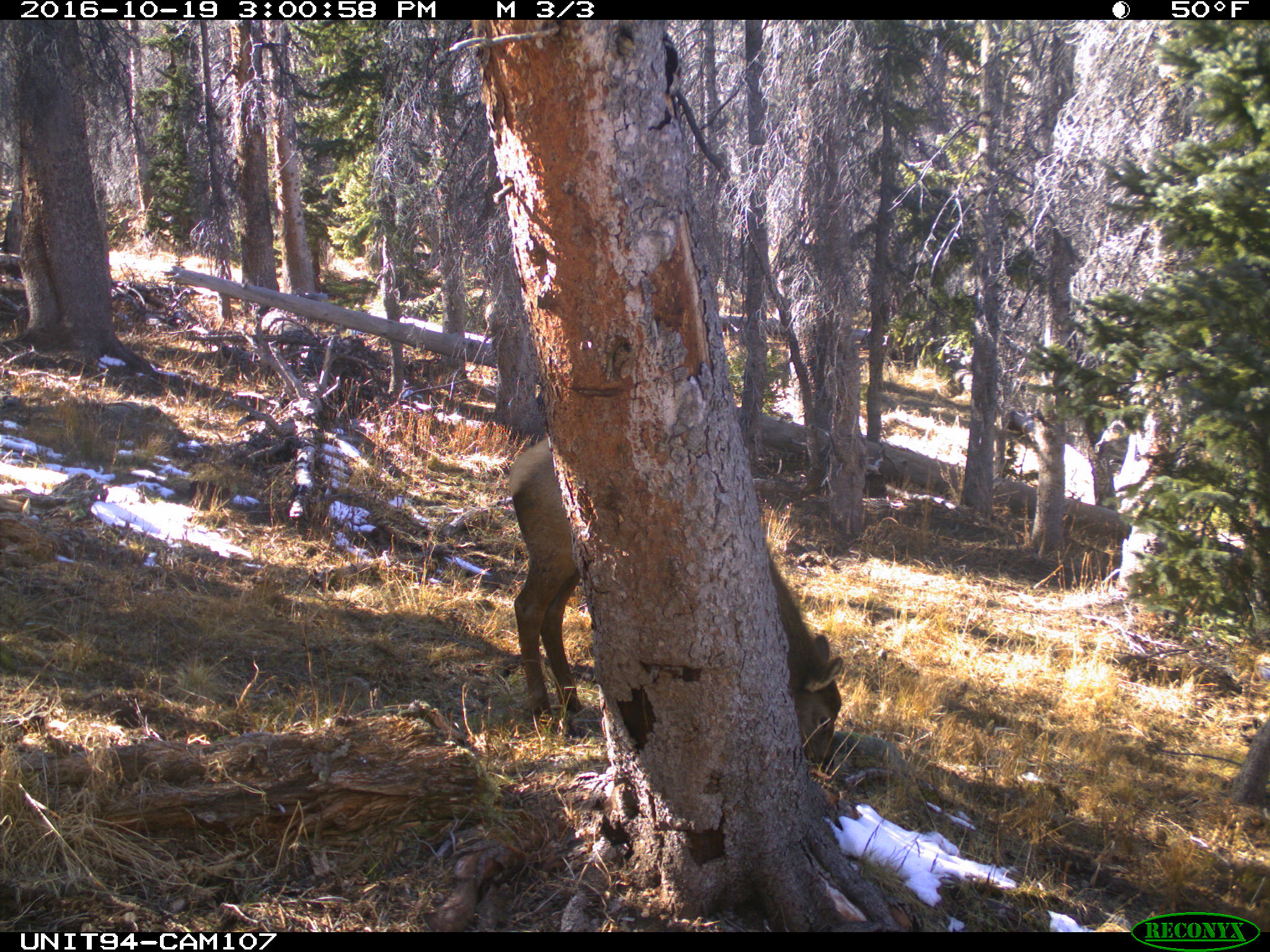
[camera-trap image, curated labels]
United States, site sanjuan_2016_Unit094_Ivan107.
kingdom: Animalia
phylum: Chordata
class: Mammalia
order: Artiodactyla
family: Cervidae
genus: Cervus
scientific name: Cervus elaphus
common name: red deer